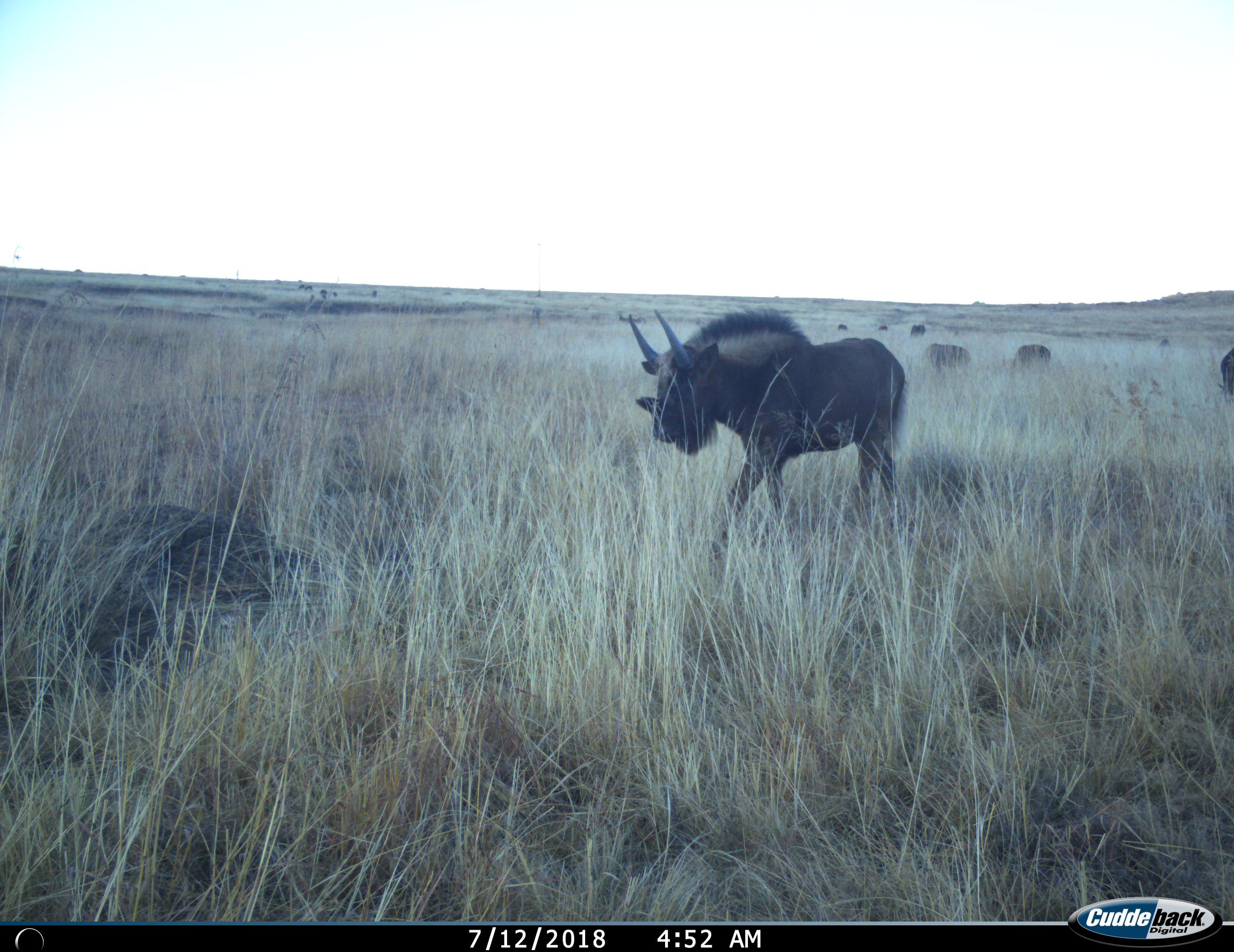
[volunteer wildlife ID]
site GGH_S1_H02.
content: unidentified animal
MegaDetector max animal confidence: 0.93